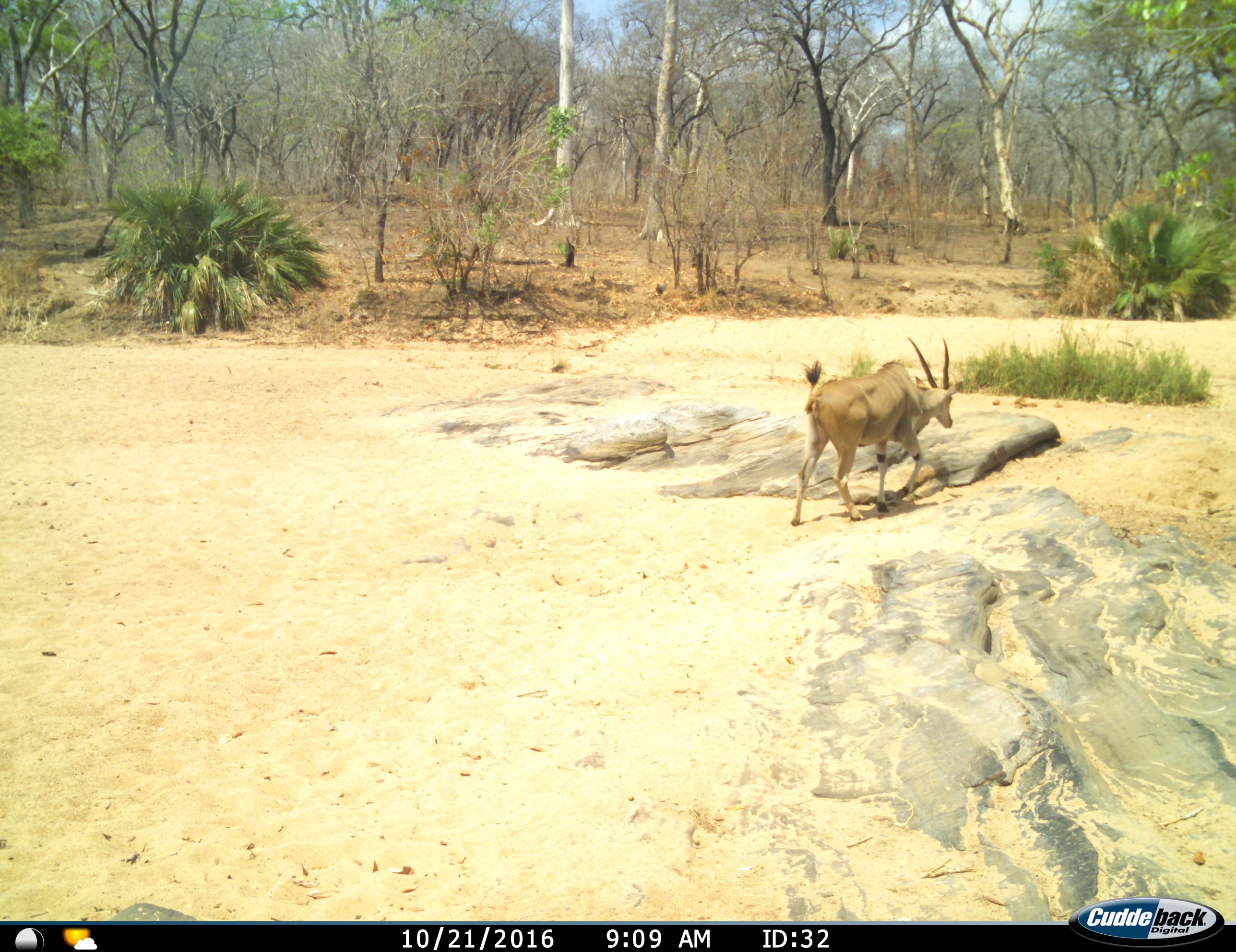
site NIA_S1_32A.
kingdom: Animalia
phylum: Chordata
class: Mammalia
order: Artiodactyla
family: Bovidae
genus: Tragelaphus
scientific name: Tragelaphus oryx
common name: eland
Eland (Tragelaphus oryx), count 1. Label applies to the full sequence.